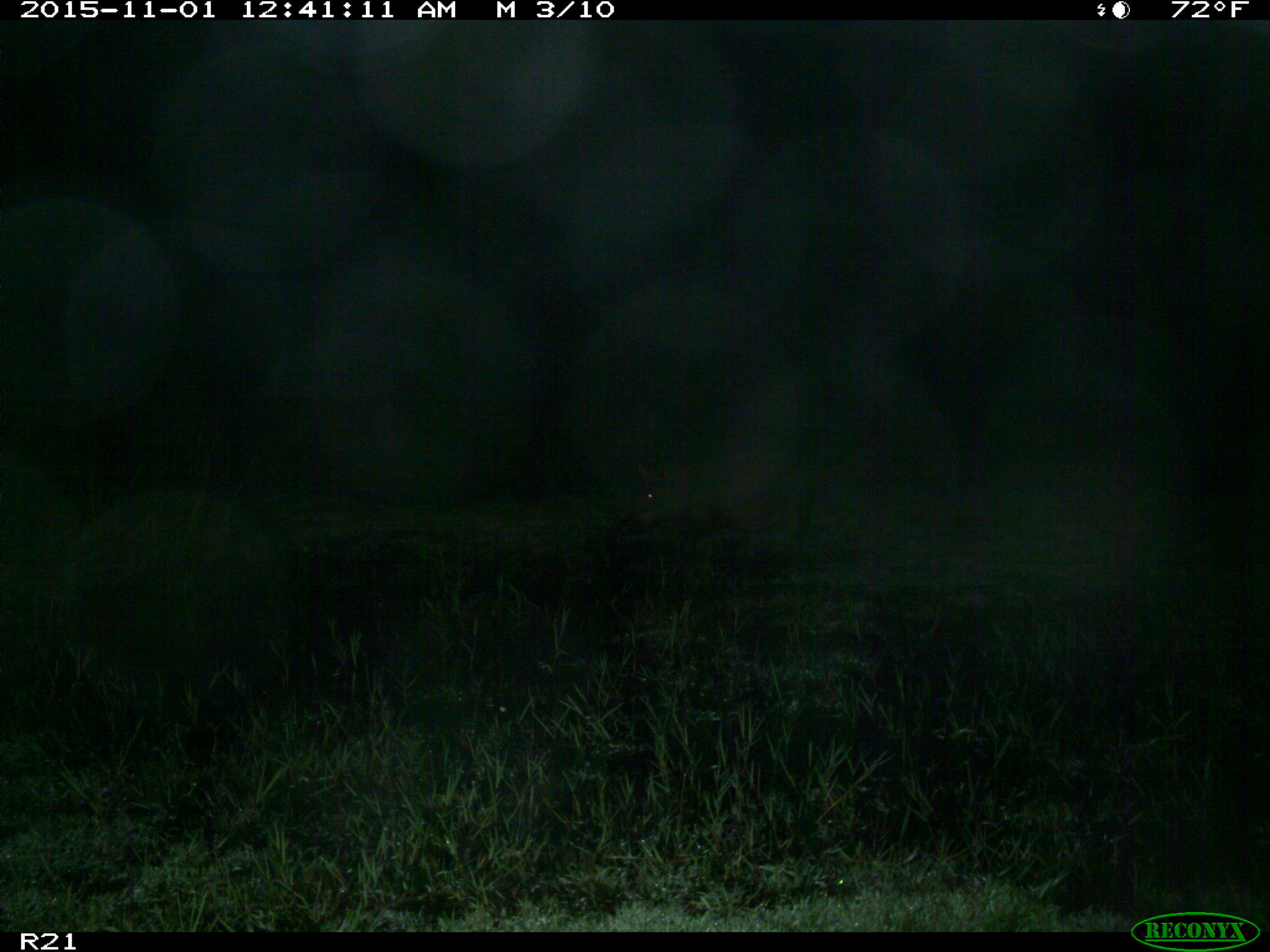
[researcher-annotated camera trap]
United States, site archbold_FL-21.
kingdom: Animalia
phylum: Chordata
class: Mammalia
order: Artiodactyla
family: Suidae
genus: Sus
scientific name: Sus scrofa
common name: wild boar